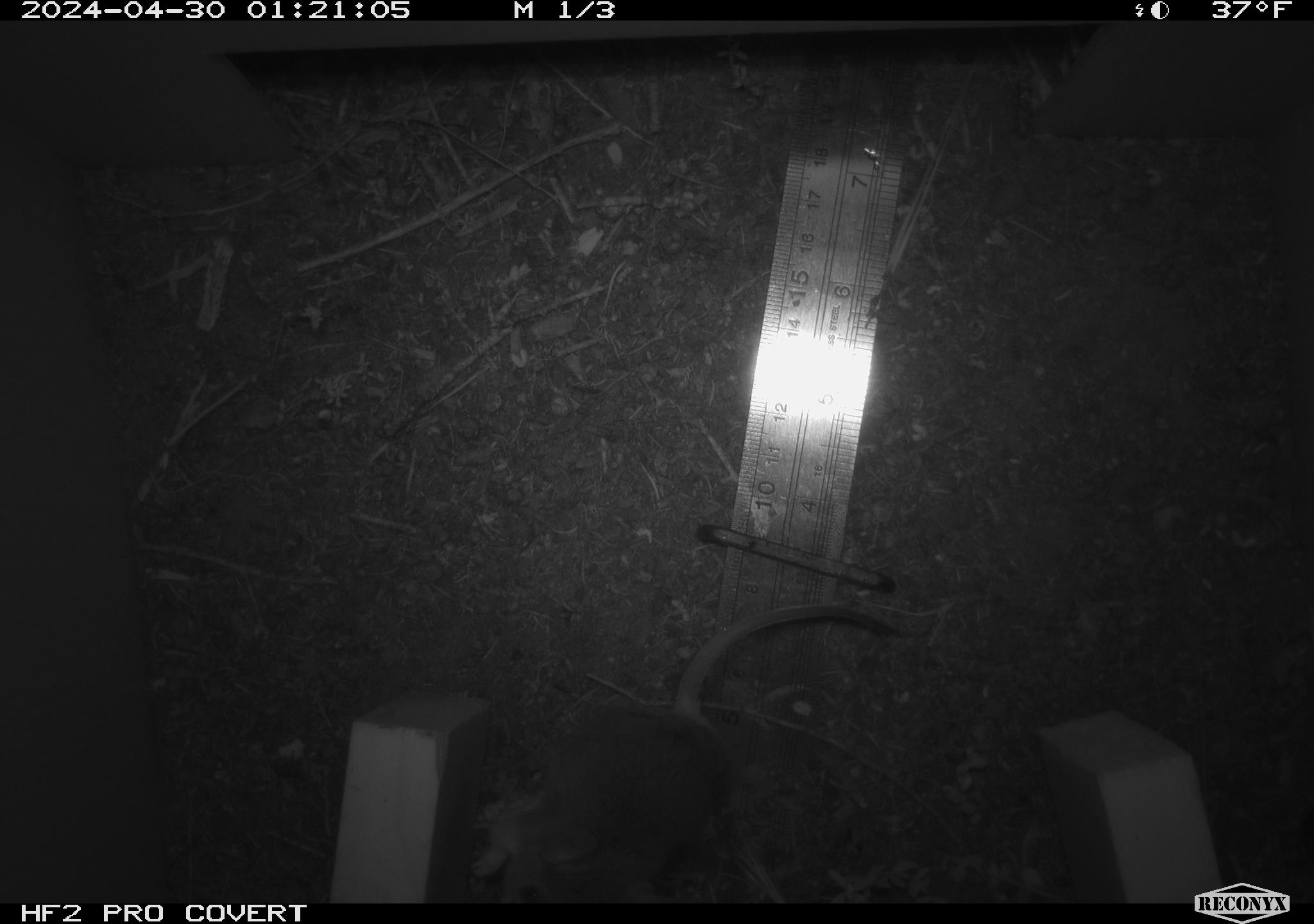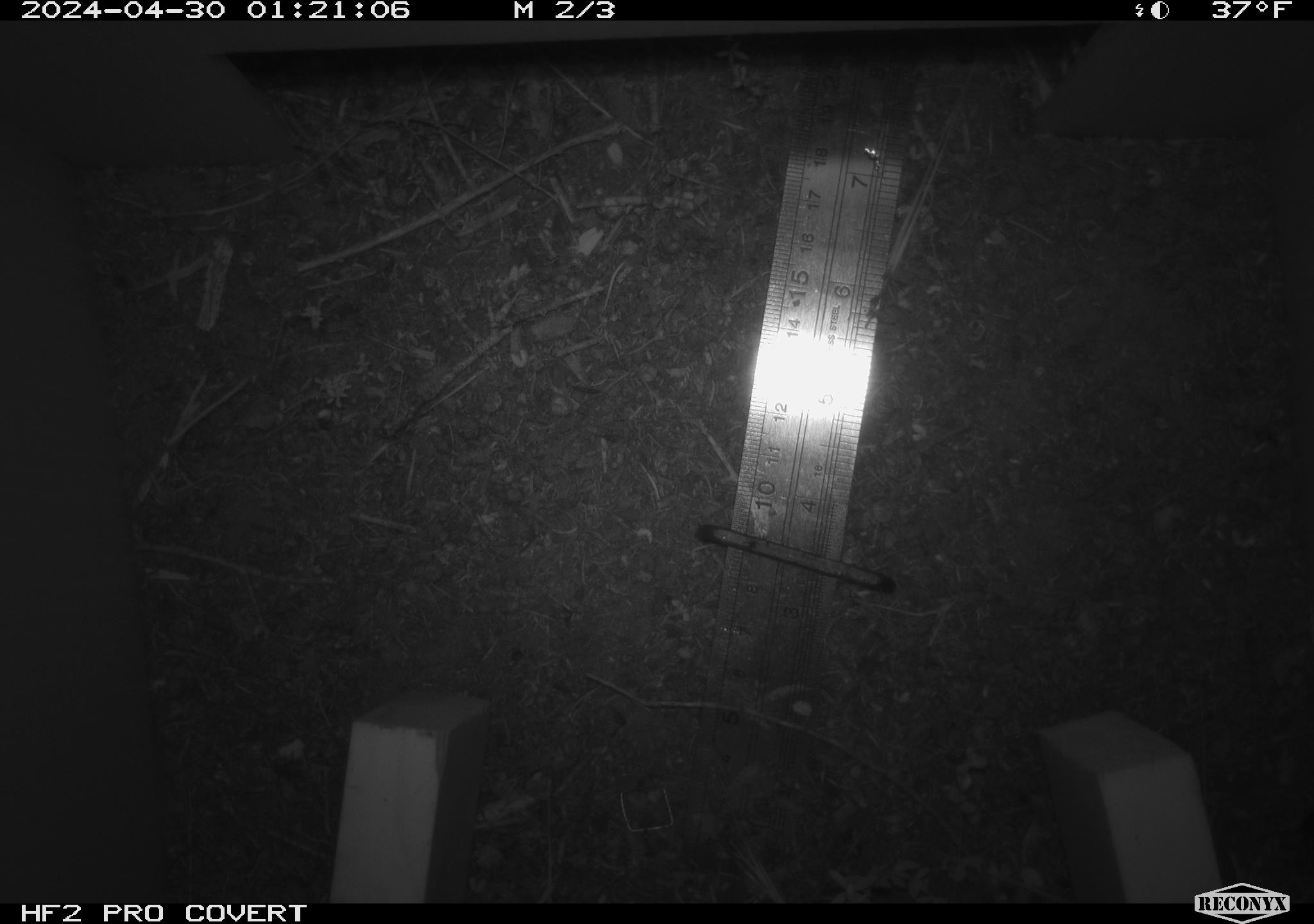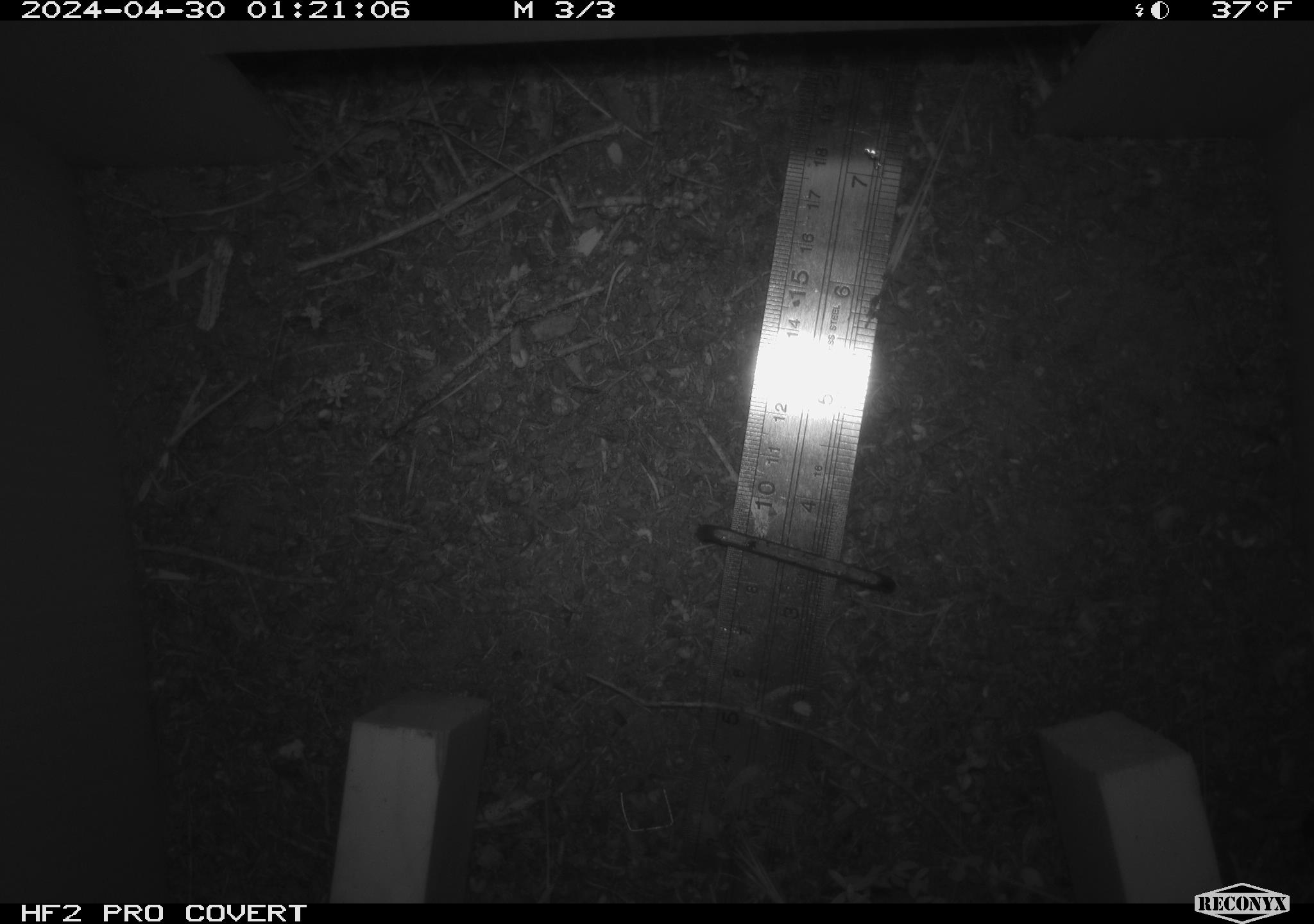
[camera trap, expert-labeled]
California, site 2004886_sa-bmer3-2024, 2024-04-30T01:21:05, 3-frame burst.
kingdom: Animalia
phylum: Chordata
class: Mammalia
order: Rodentia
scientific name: Rodentia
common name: mouse species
Mouse species (Rodentia).